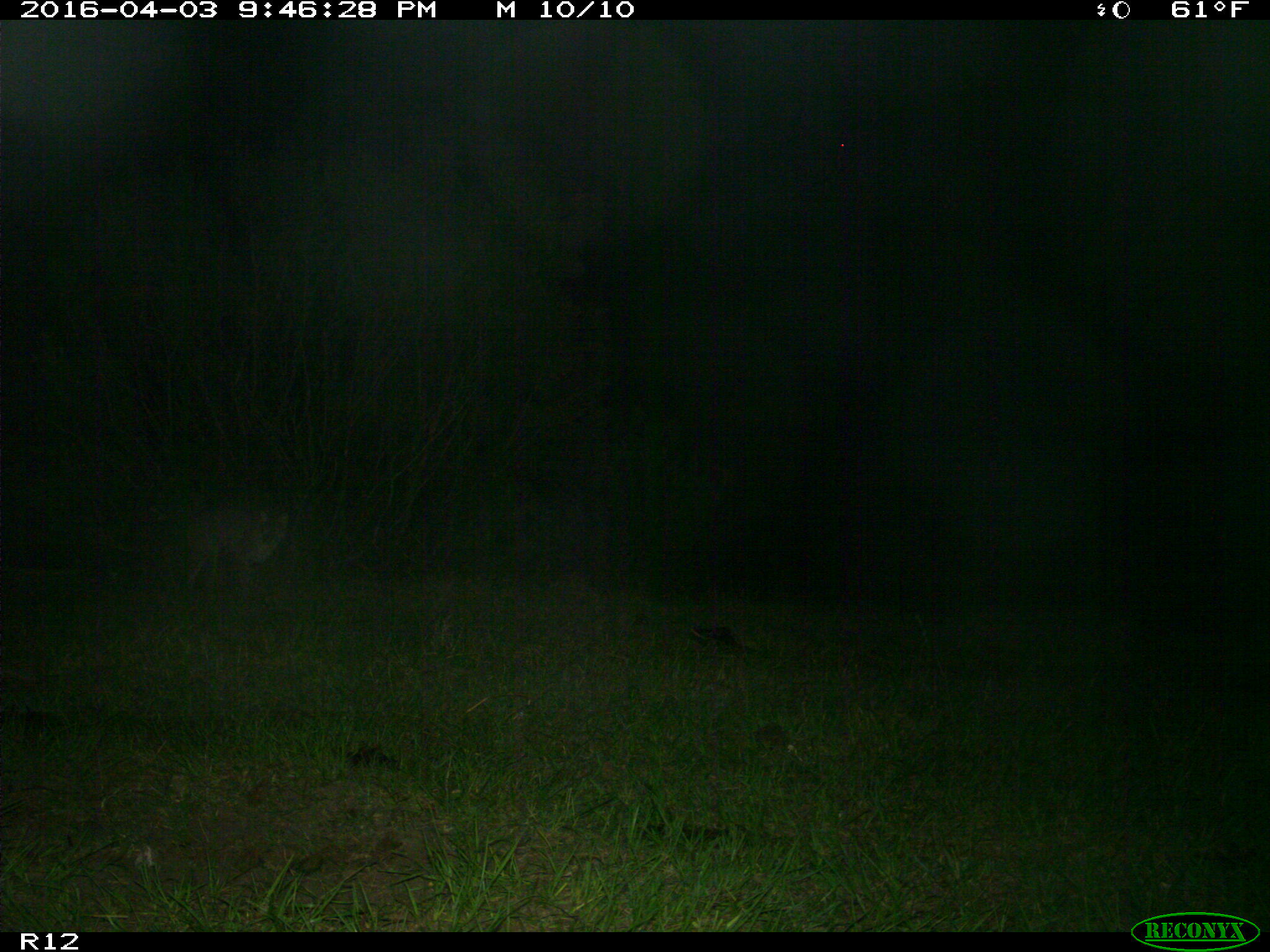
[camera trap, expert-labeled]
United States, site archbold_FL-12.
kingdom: Animalia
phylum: Chordata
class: Mammalia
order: Carnivora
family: Felidae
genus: Lynx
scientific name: Lynx rufus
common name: bobcat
Lynx rufus (bobcat).